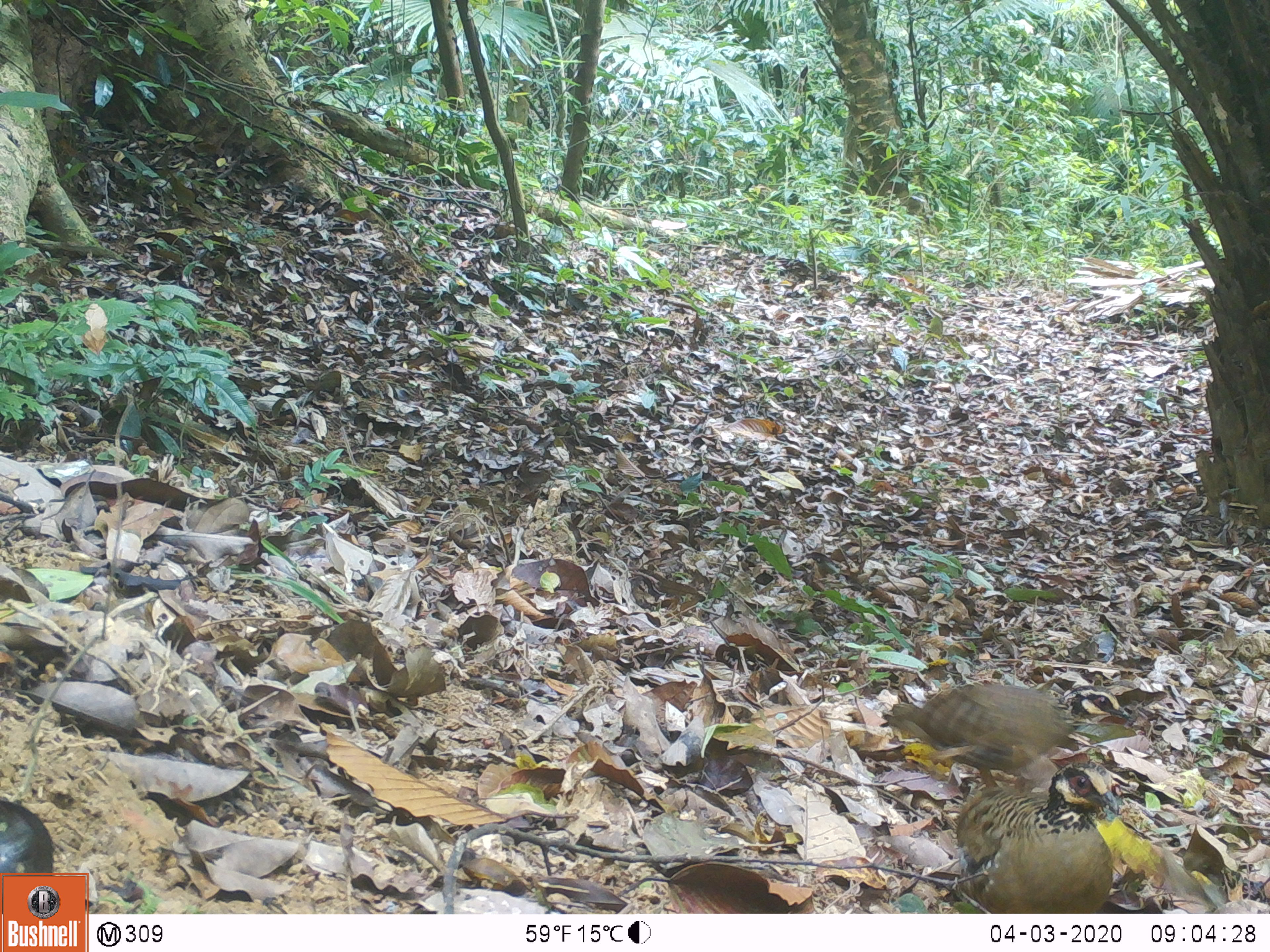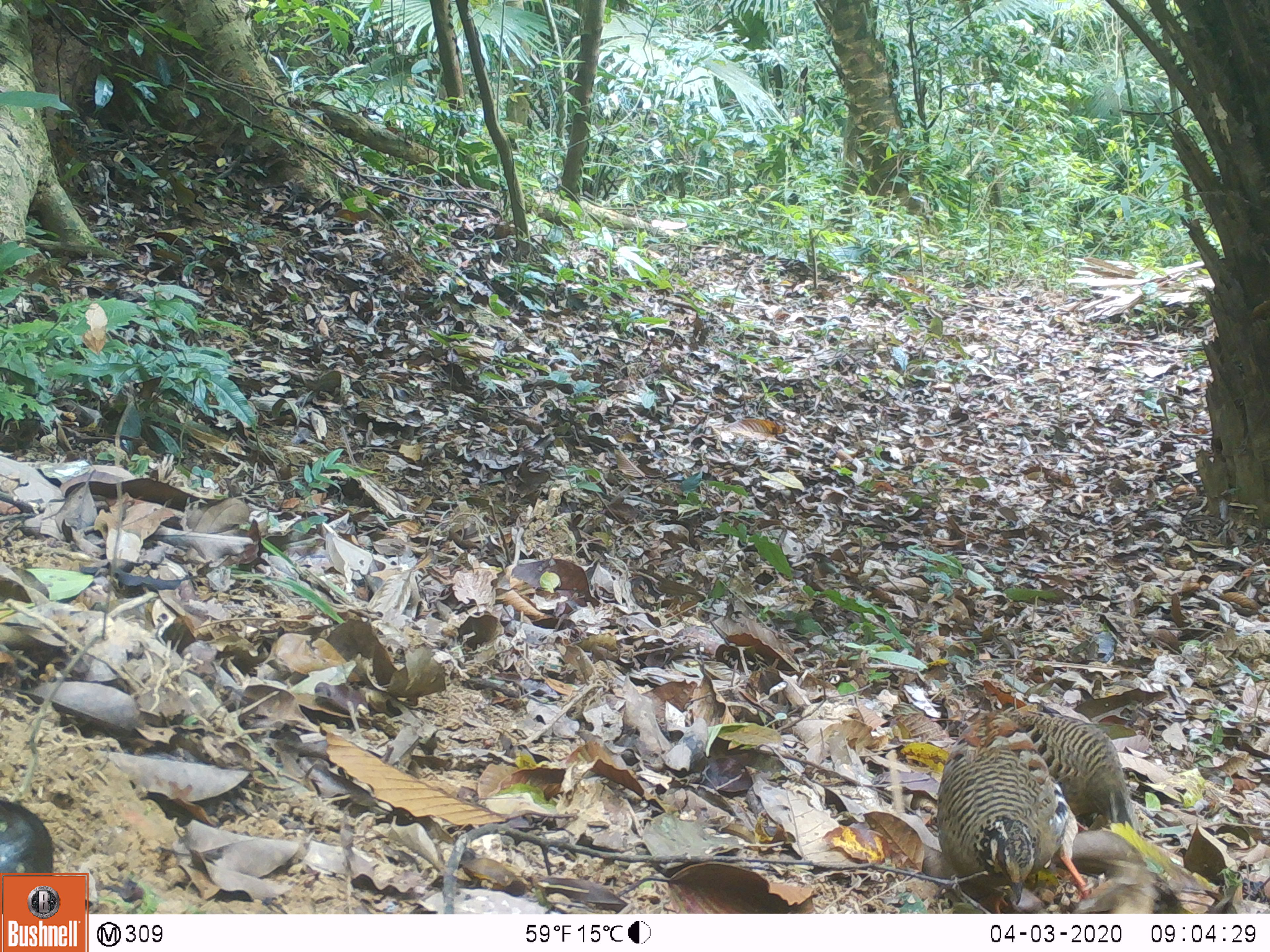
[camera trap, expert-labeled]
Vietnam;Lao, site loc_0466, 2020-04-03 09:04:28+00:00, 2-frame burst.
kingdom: Animalia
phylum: Chordata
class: Aves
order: Galliformes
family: Phasianidae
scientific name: Phasianidae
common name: partridge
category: unidentified partridge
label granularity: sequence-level